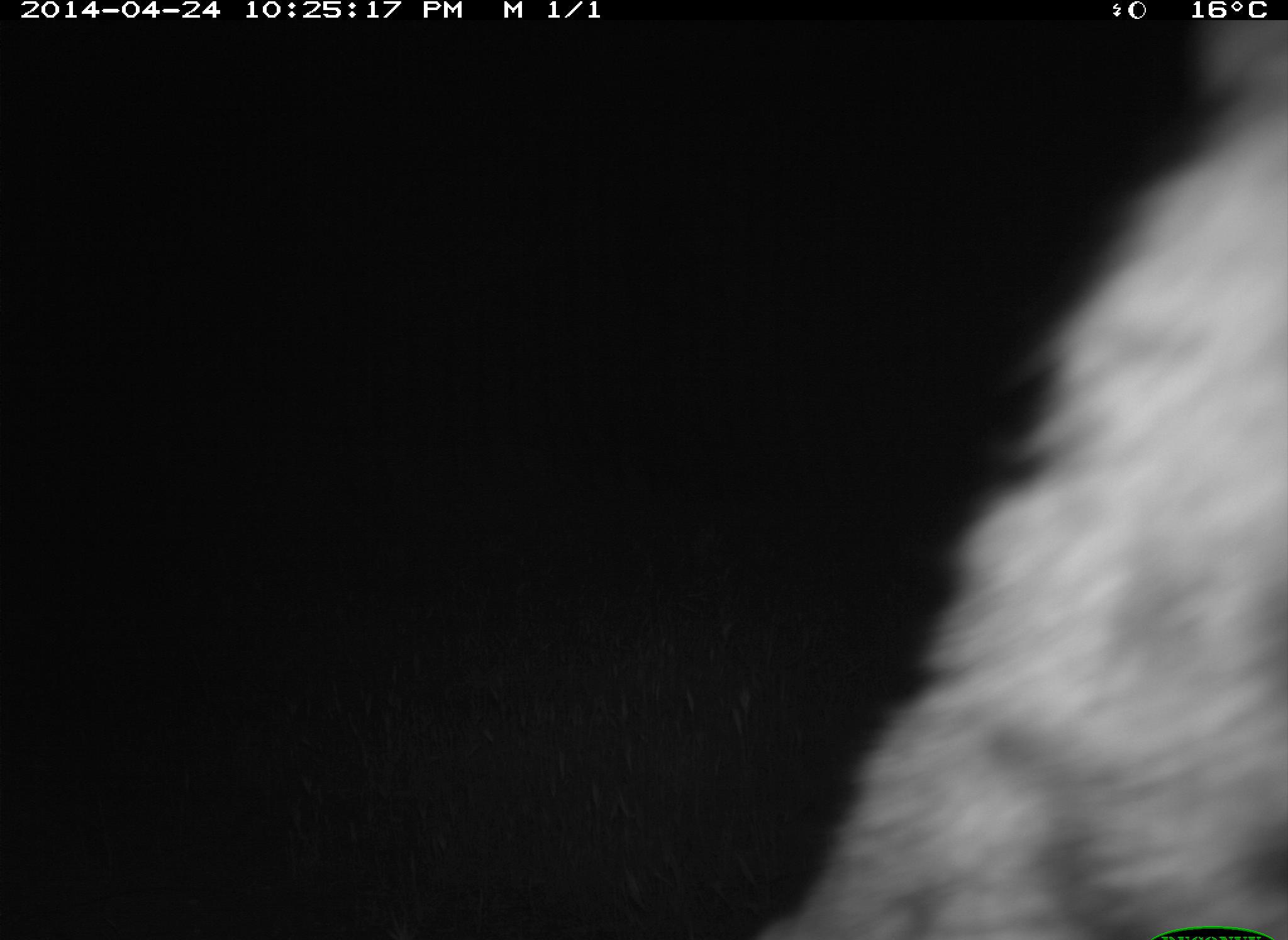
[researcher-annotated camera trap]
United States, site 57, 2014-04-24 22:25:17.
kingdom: Animalia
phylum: Chordata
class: Mammalia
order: Carnivora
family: Felidae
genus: Lynx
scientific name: Lynx rufus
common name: bobcat